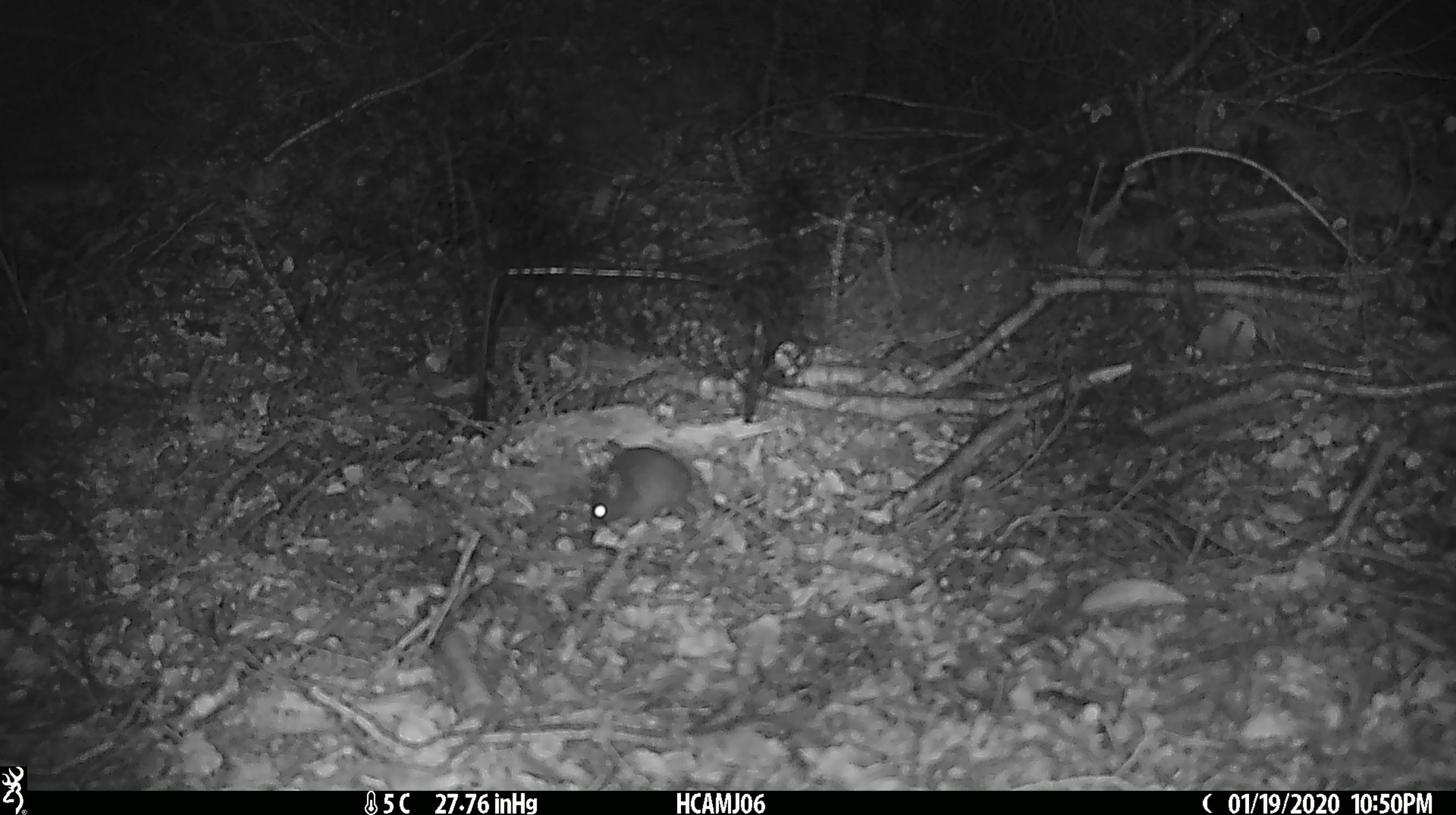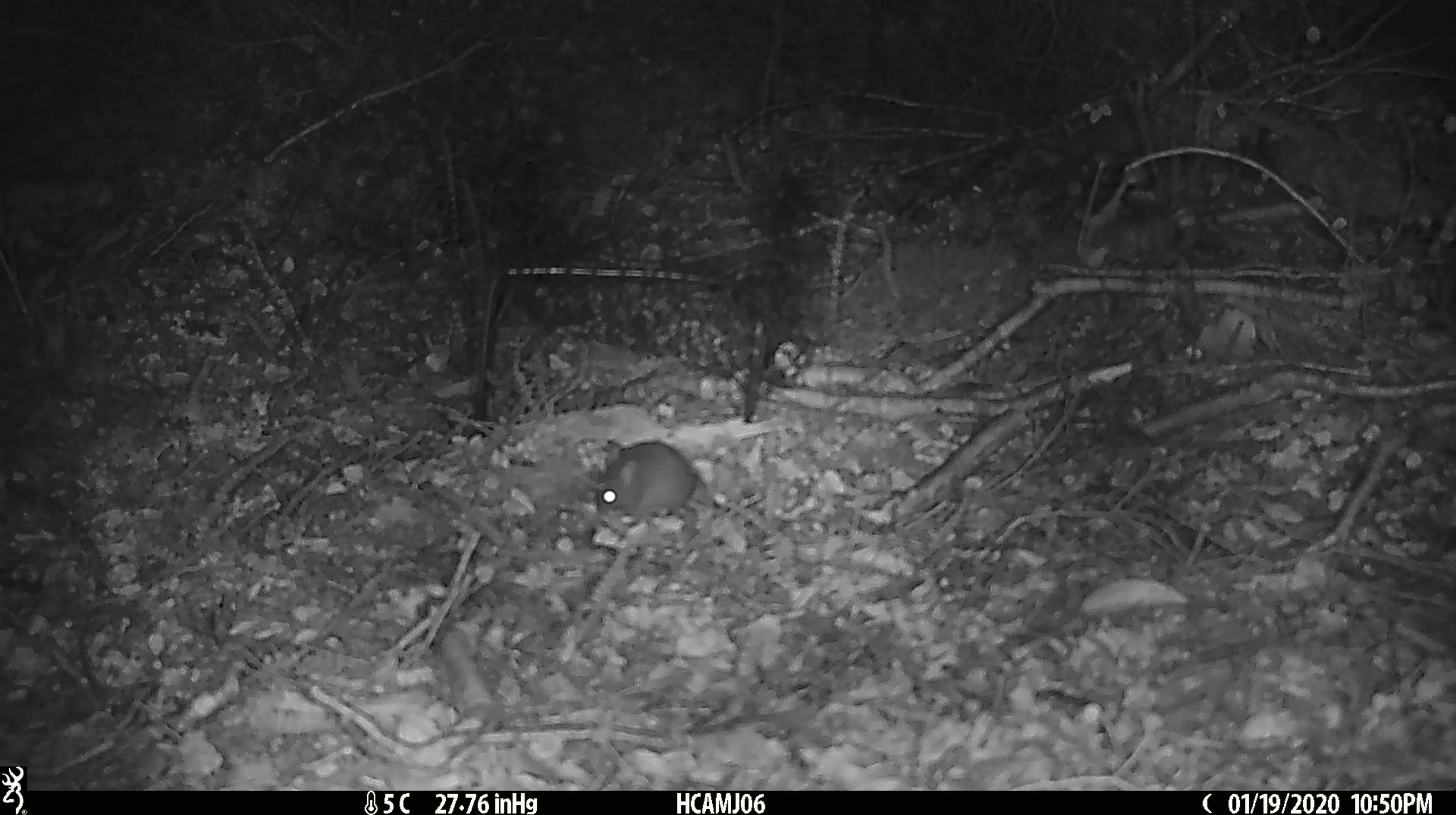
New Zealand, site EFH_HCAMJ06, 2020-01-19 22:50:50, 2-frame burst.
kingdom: Animalia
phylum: Chordata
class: Mammalia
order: Rodentia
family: Muridae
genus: Mus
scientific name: Mus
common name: mouse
Mouse (Mus).